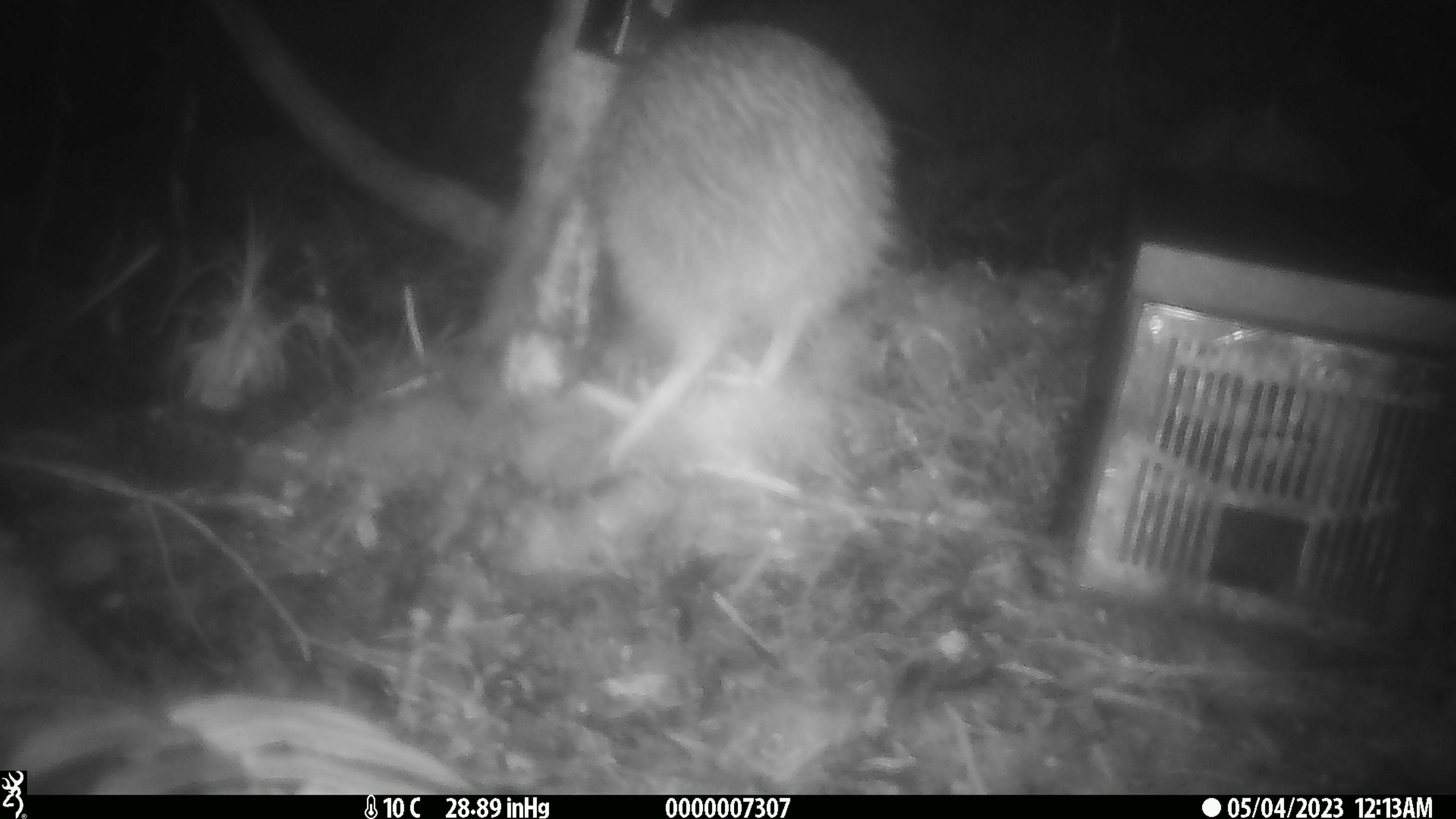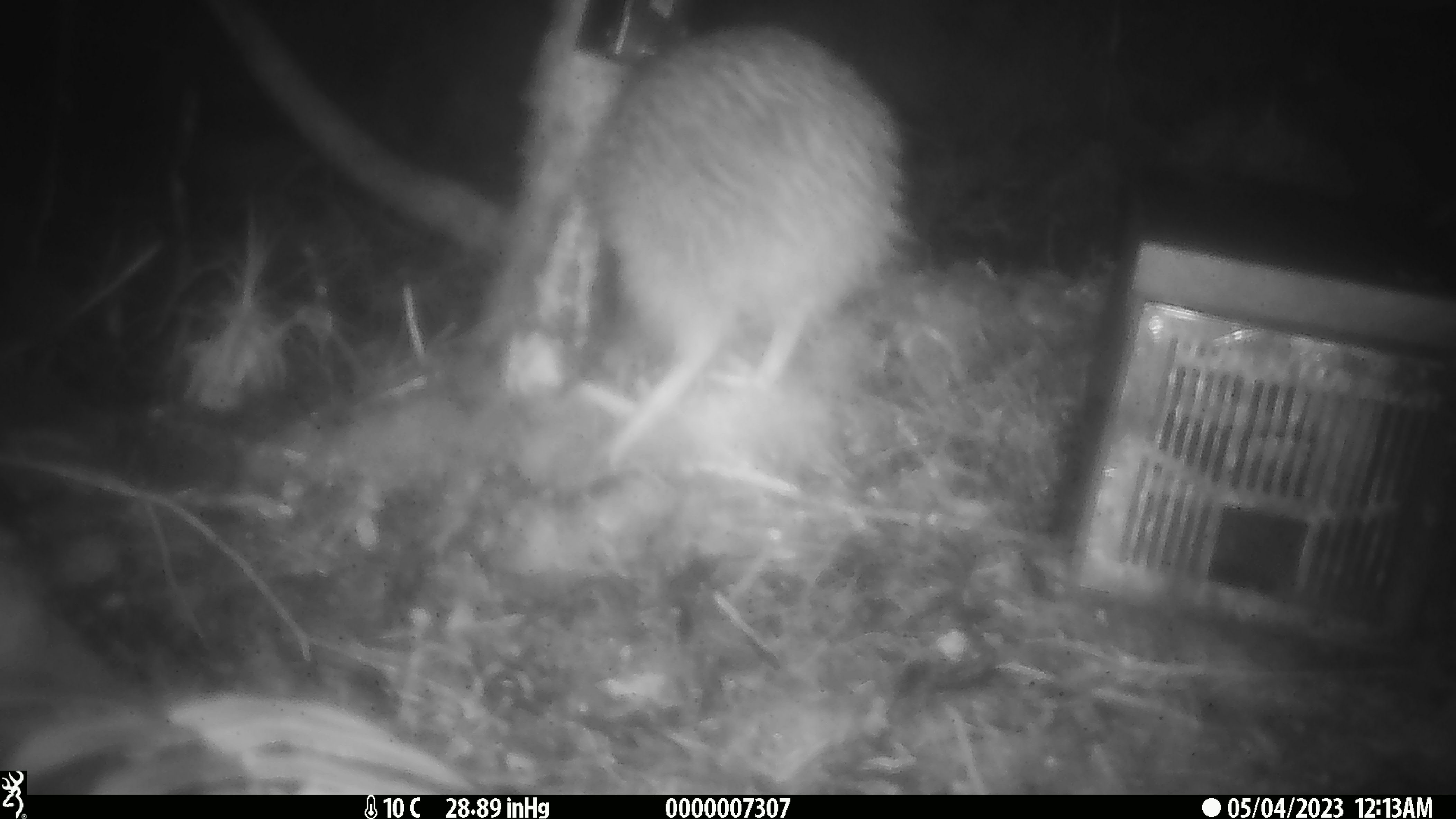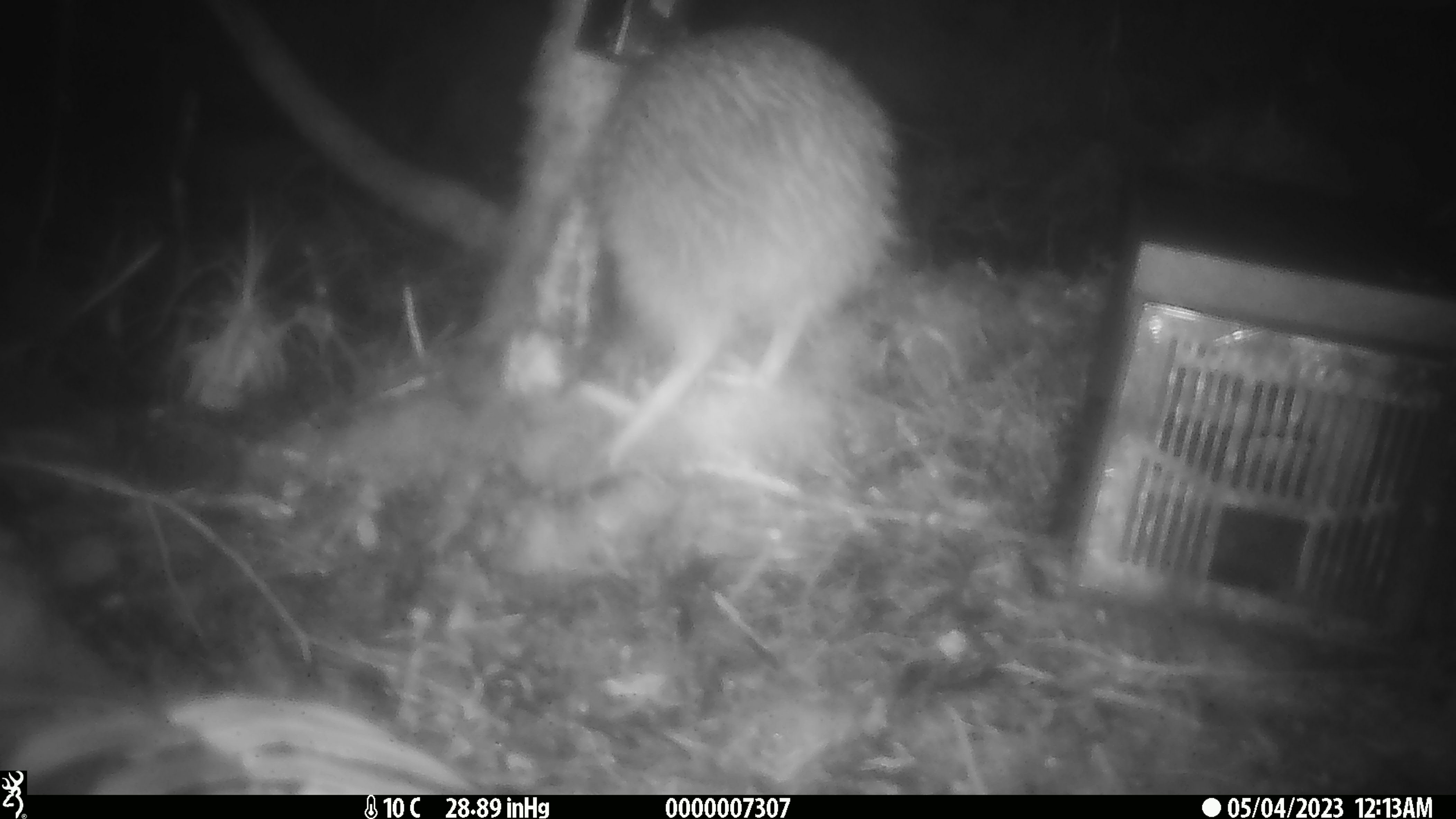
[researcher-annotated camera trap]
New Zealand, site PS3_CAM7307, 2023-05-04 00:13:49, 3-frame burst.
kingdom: Animalia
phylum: Chordata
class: Aves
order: Apterygiformes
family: Apterygidae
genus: Apteryx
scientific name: Apteryx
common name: kiwi